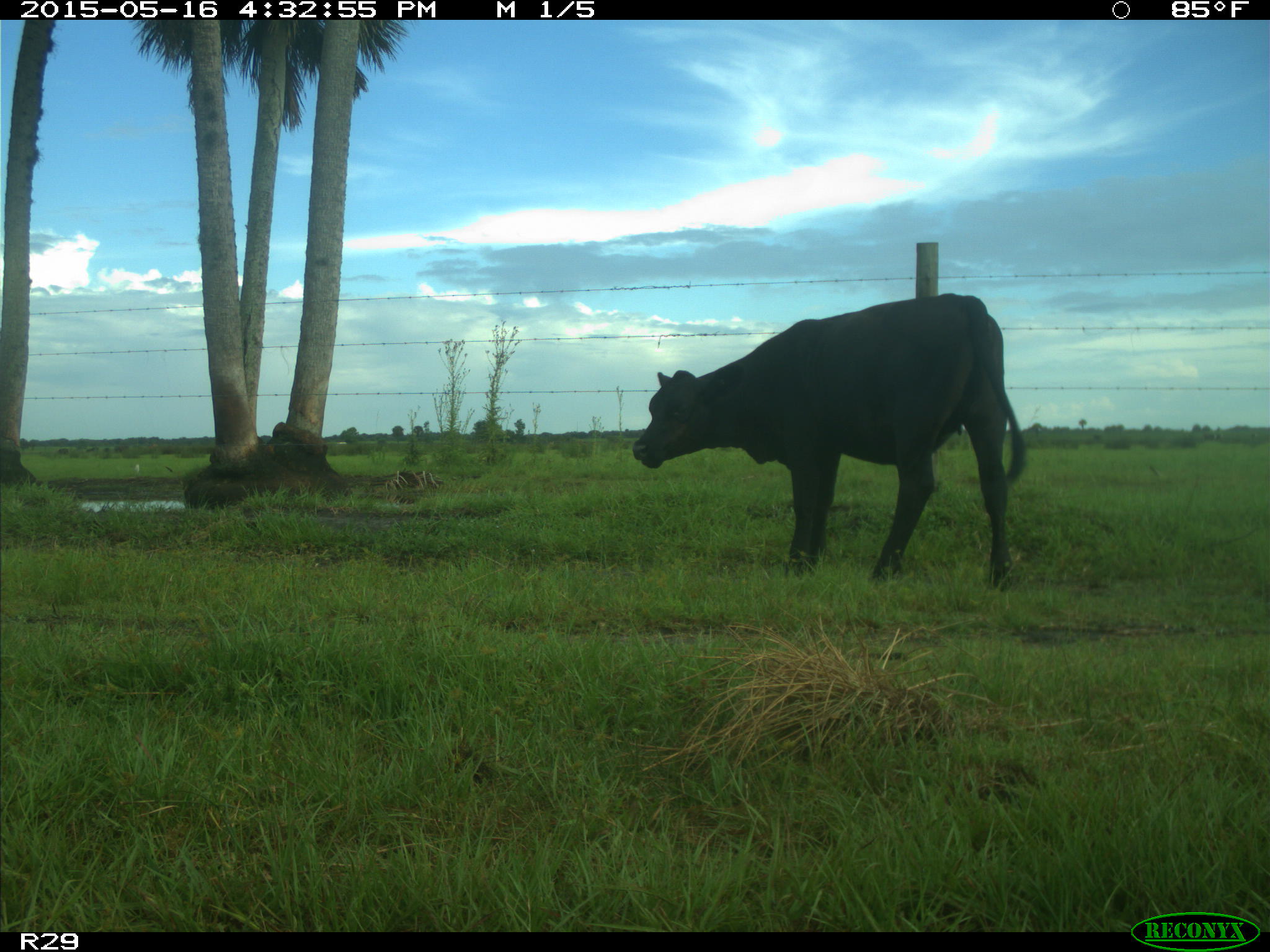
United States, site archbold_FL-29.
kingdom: Animalia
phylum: Chordata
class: Mammalia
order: Artiodactyla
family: Bovidae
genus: Bos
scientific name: Bos taurus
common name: domestic cow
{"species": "Bos taurus (domestic cow)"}